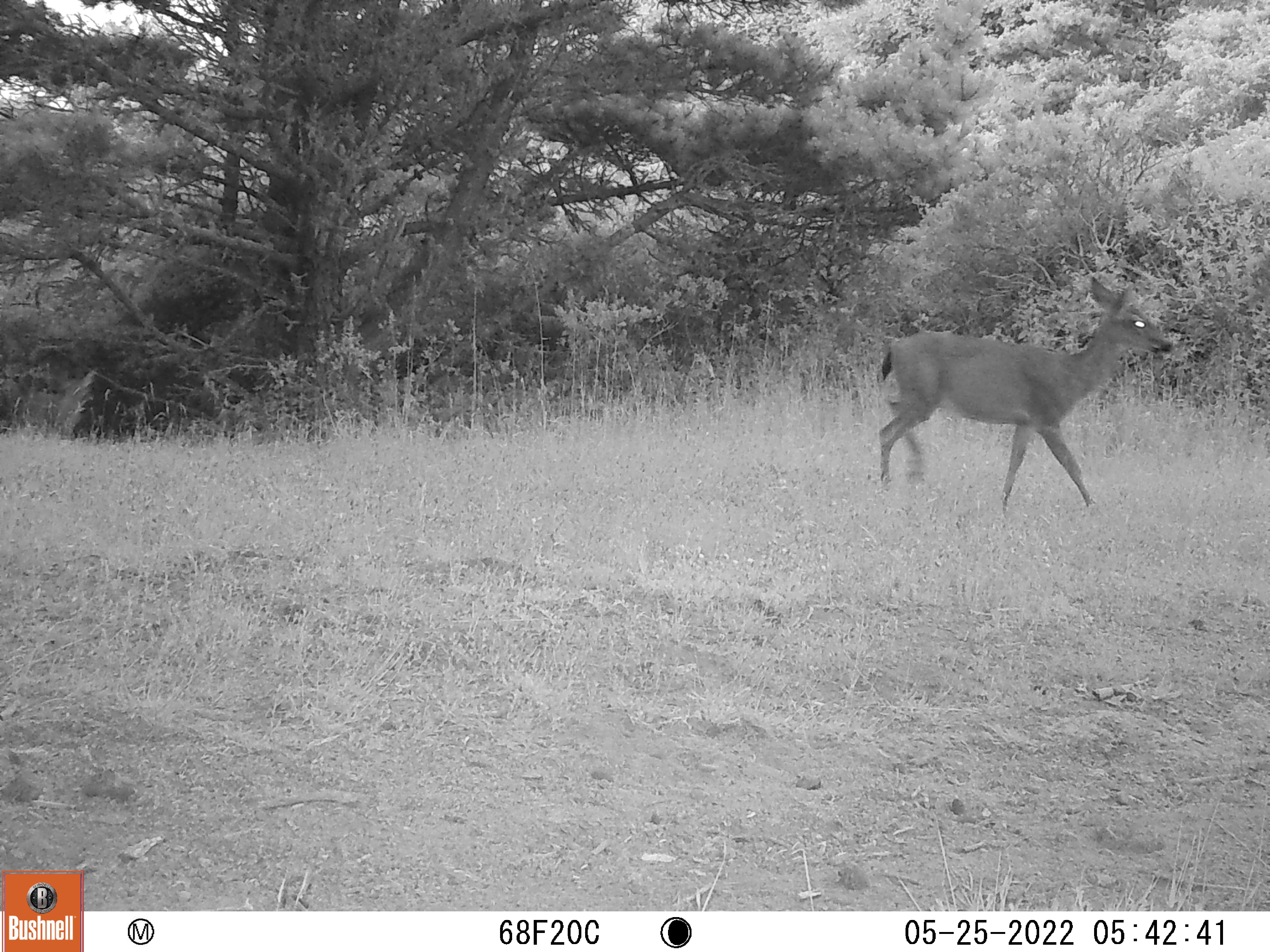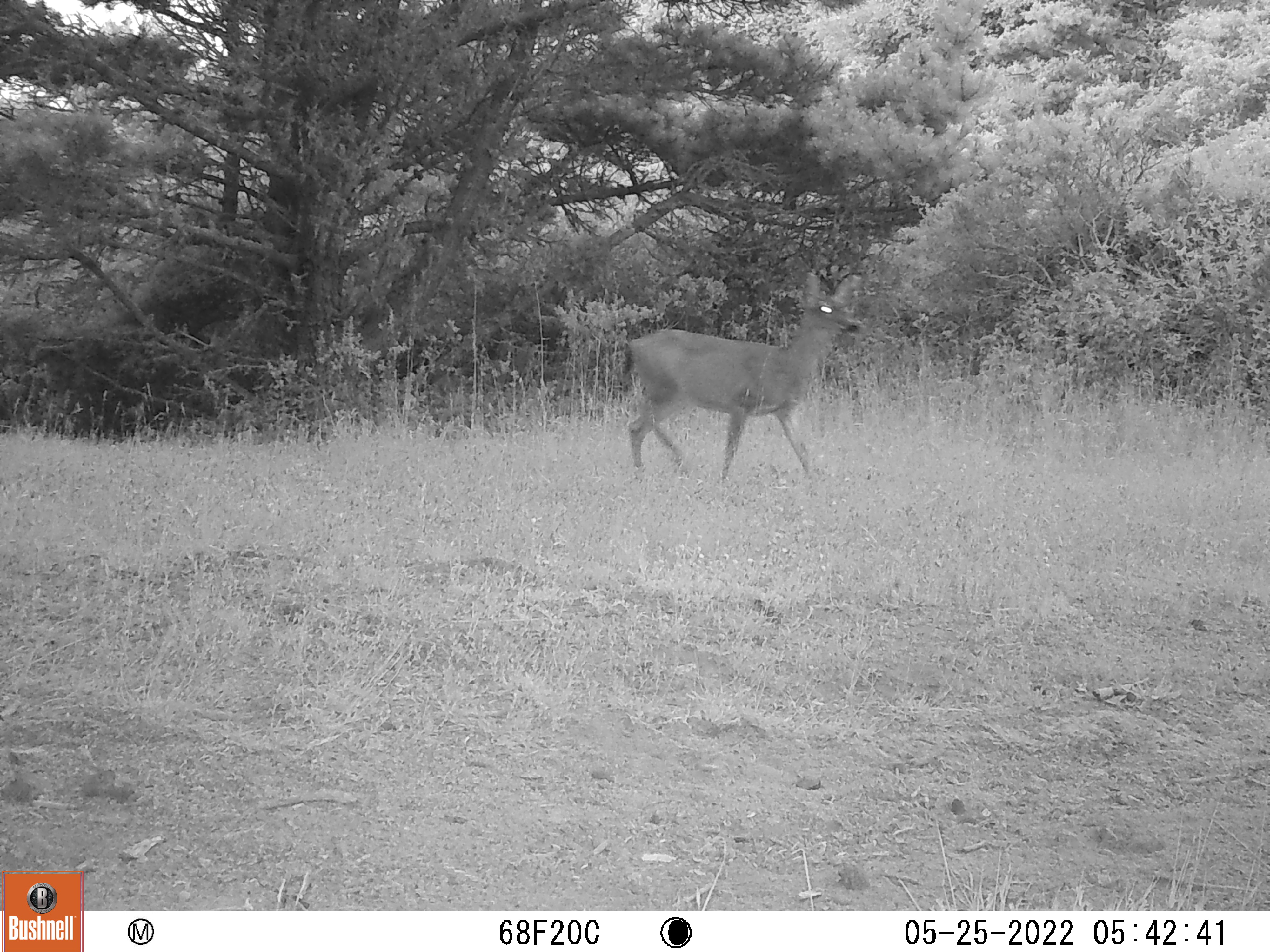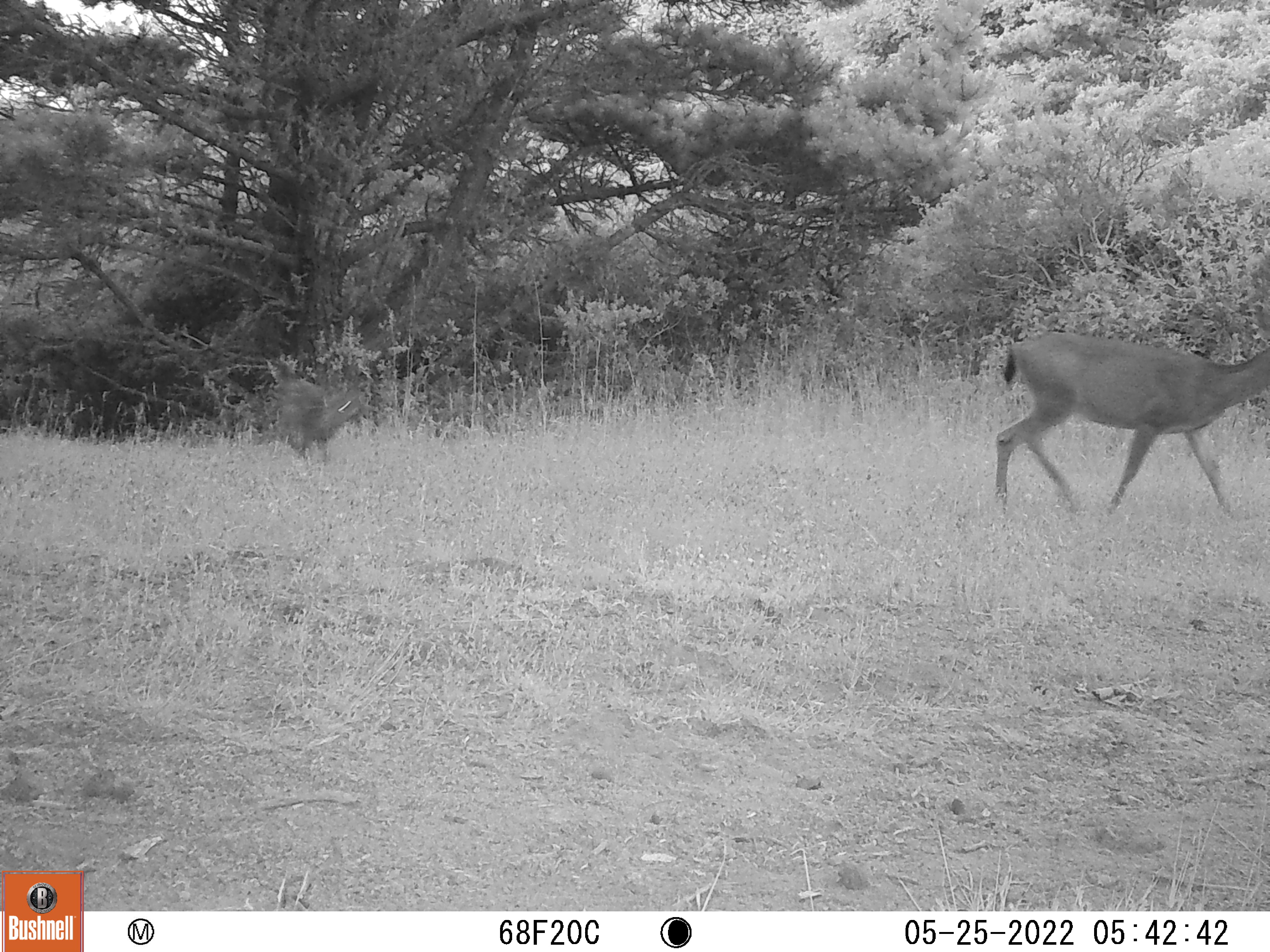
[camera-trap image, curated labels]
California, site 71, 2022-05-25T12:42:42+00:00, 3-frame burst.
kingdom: Animalia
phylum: Chordata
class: Mammalia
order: Artiodactyla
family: Cervidae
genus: Odocoileus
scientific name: Odocoileus hemionus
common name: mule deer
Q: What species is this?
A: Mule deer (Odocoileus hemionus).